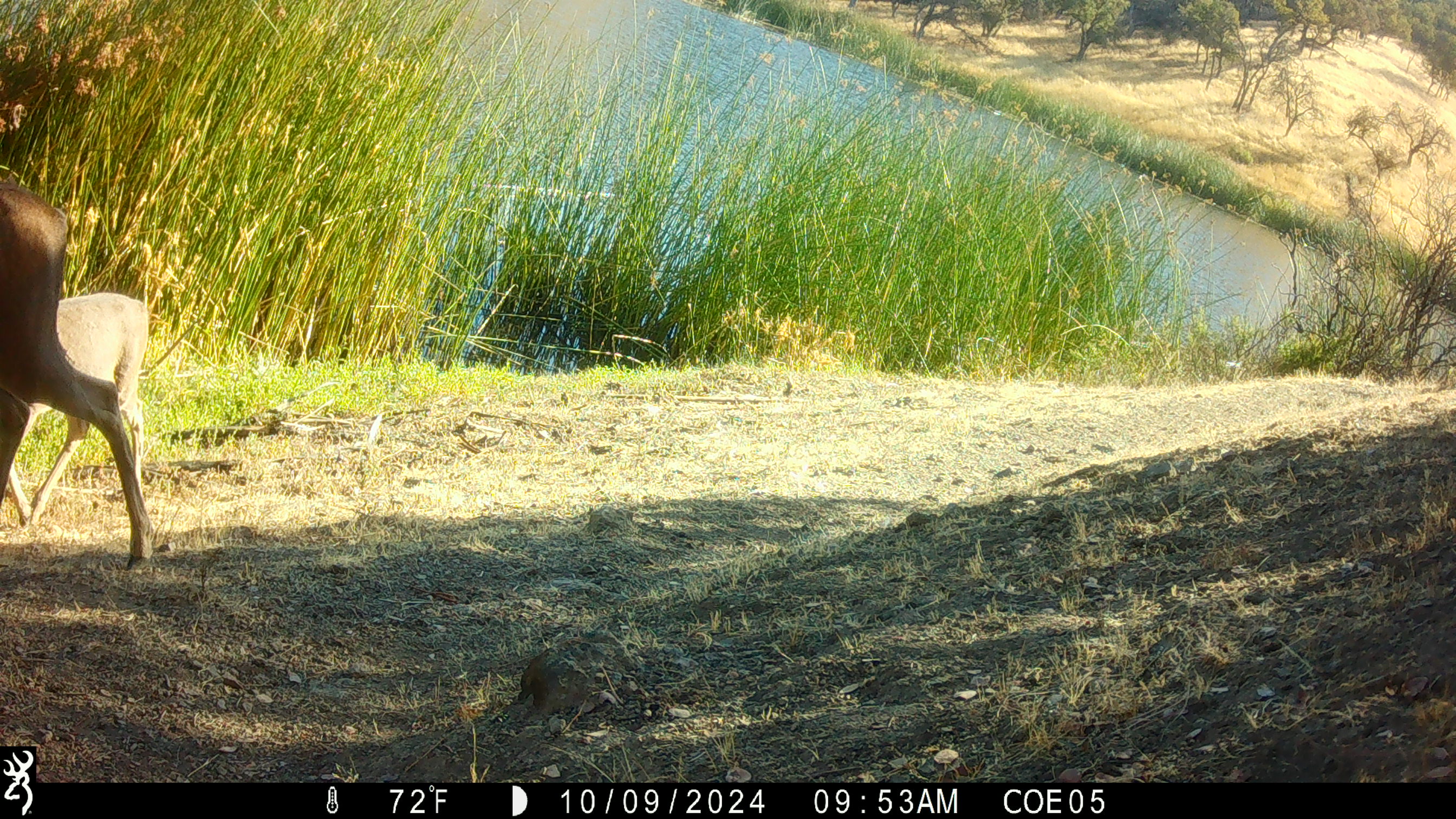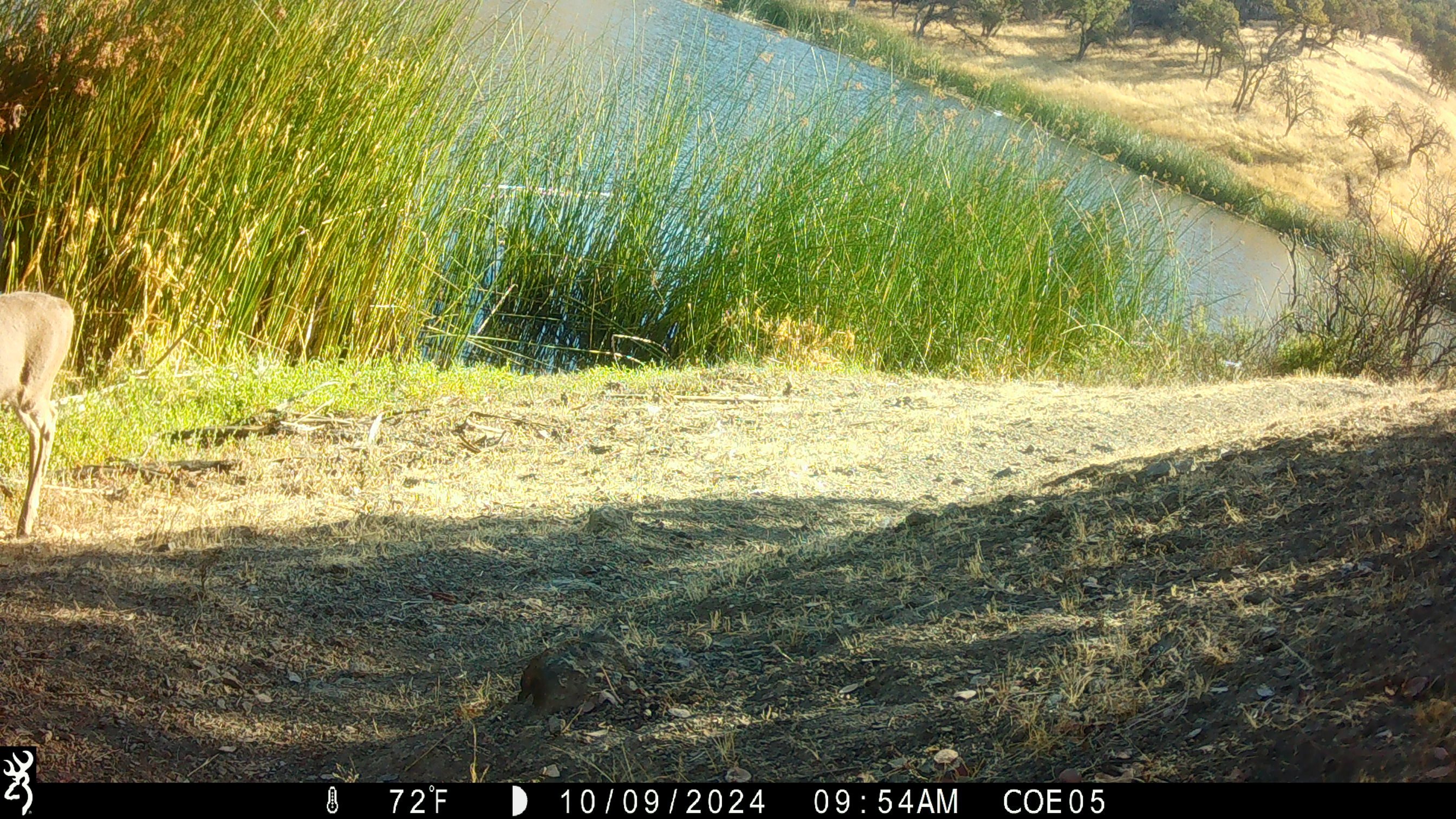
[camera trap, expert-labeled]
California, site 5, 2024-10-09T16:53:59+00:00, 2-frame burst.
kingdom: Animalia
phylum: Chordata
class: Mammalia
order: Artiodactyla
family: Cervidae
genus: Odocoileus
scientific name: Odocoileus hemionus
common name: mule deer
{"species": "mule deer (Odocoileus hemionus)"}